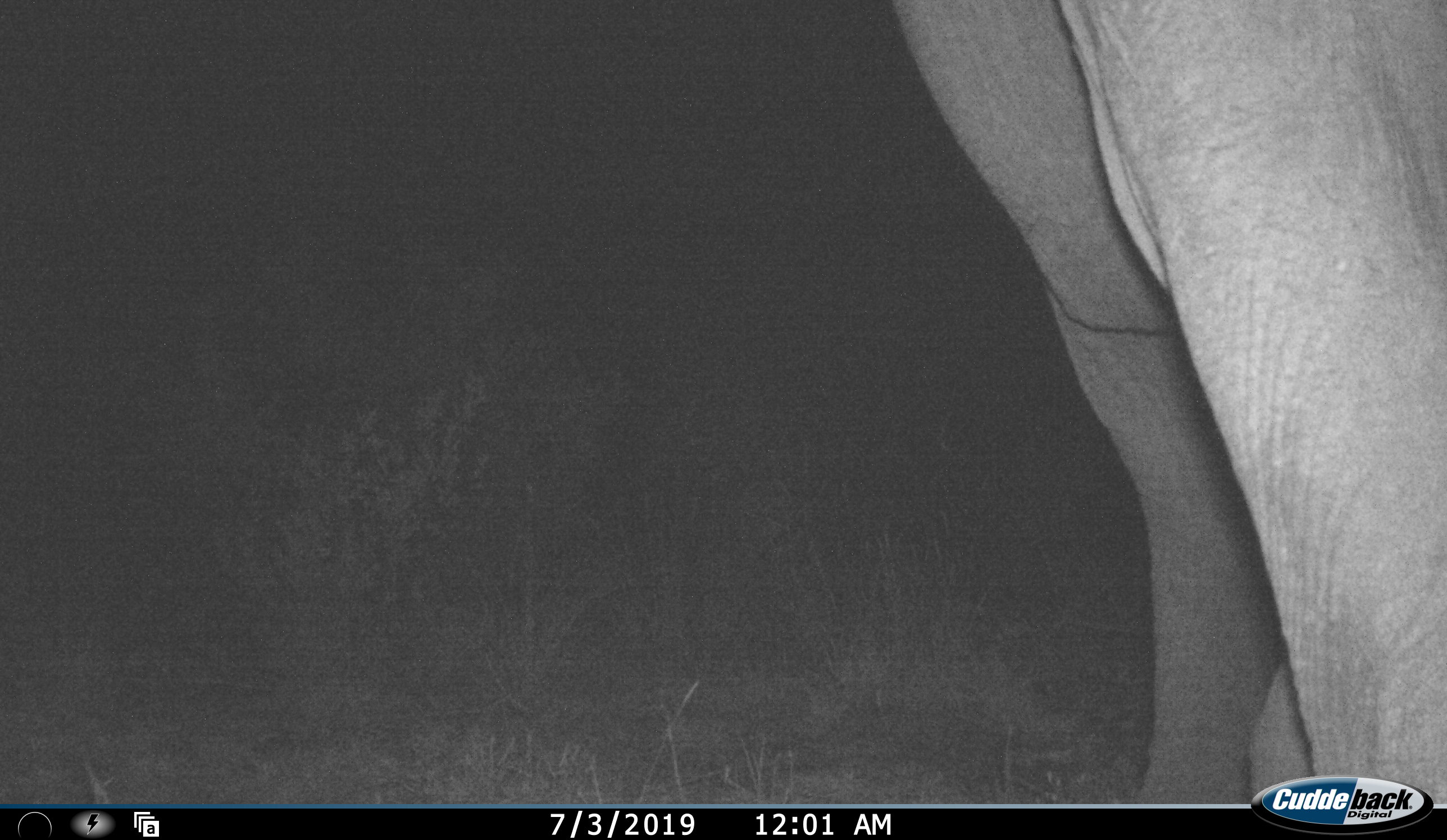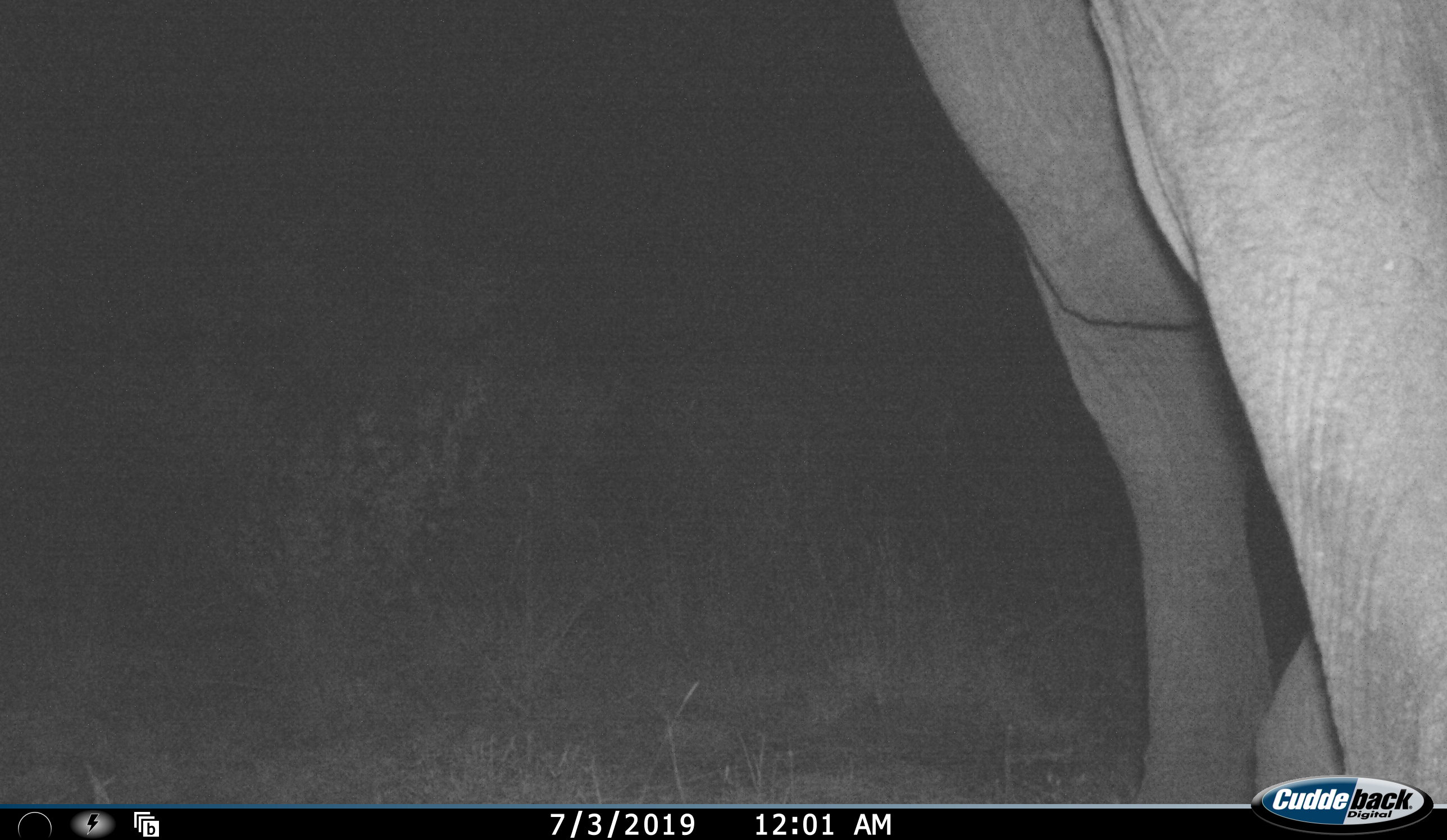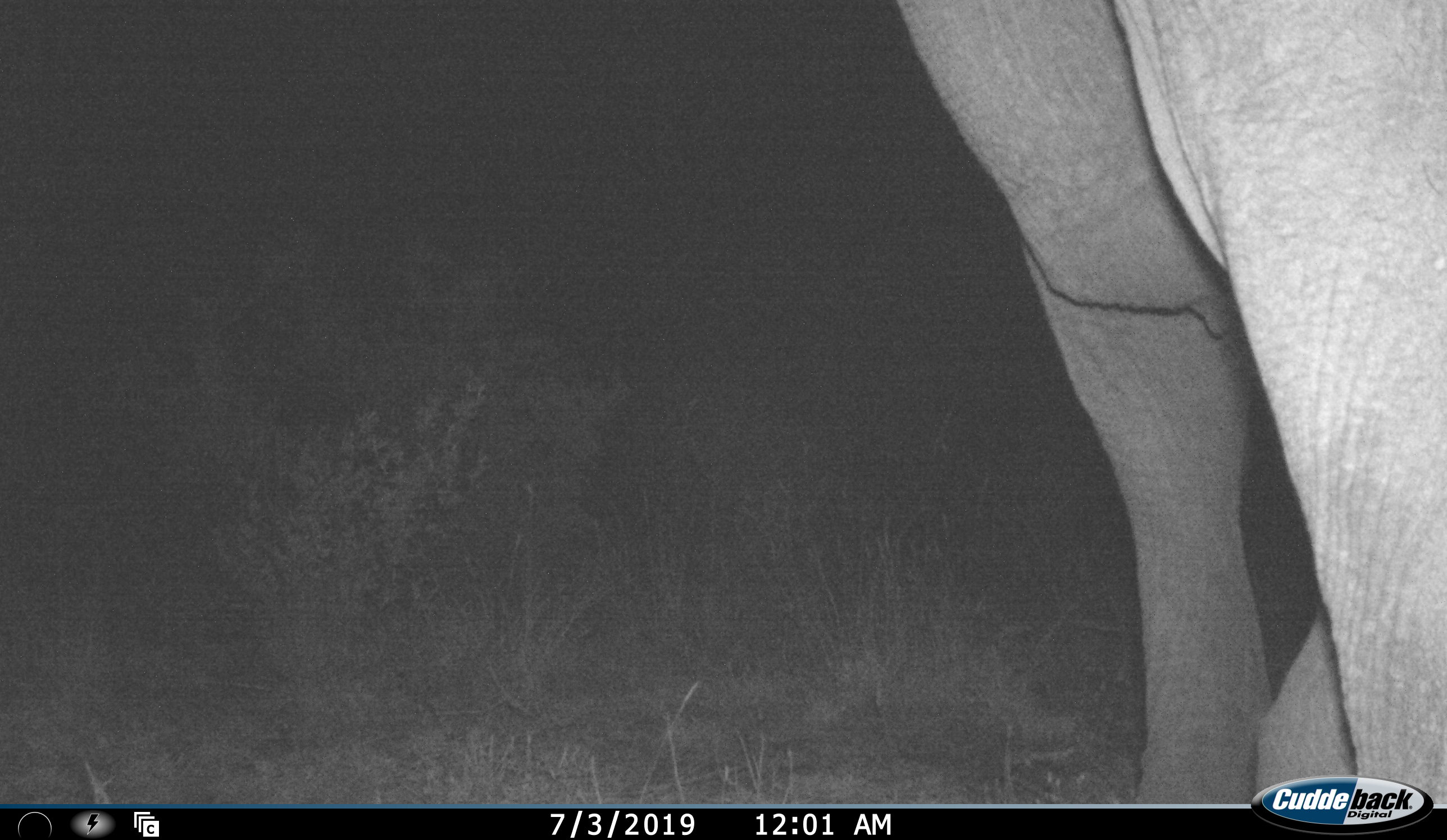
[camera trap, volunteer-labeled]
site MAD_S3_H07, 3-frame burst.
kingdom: Animalia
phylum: Chordata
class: Mammalia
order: Proboscidea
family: Elephantidae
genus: Loxodonta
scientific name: Loxodonta africana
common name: african bush elephant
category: elephant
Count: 1.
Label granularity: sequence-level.